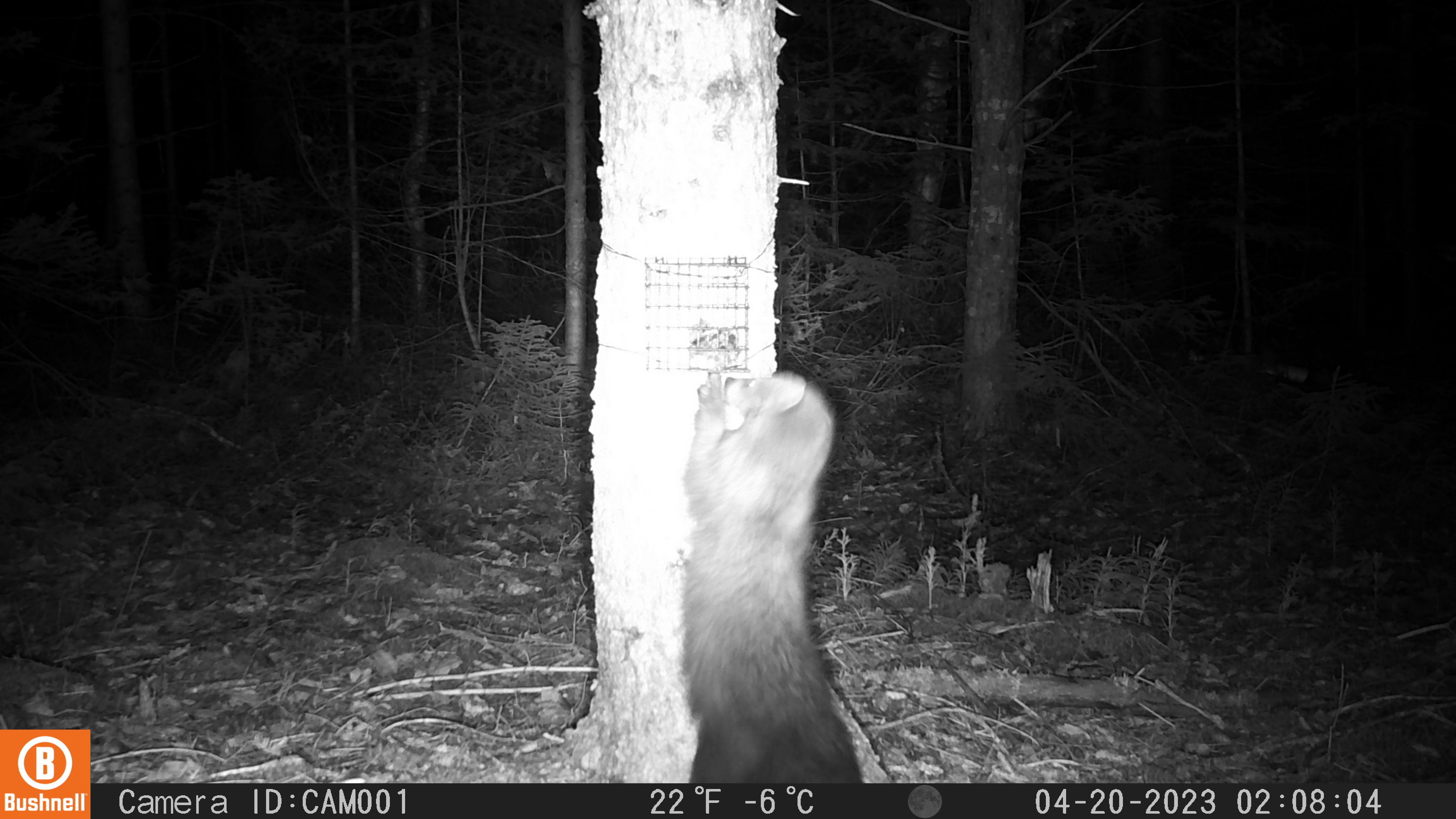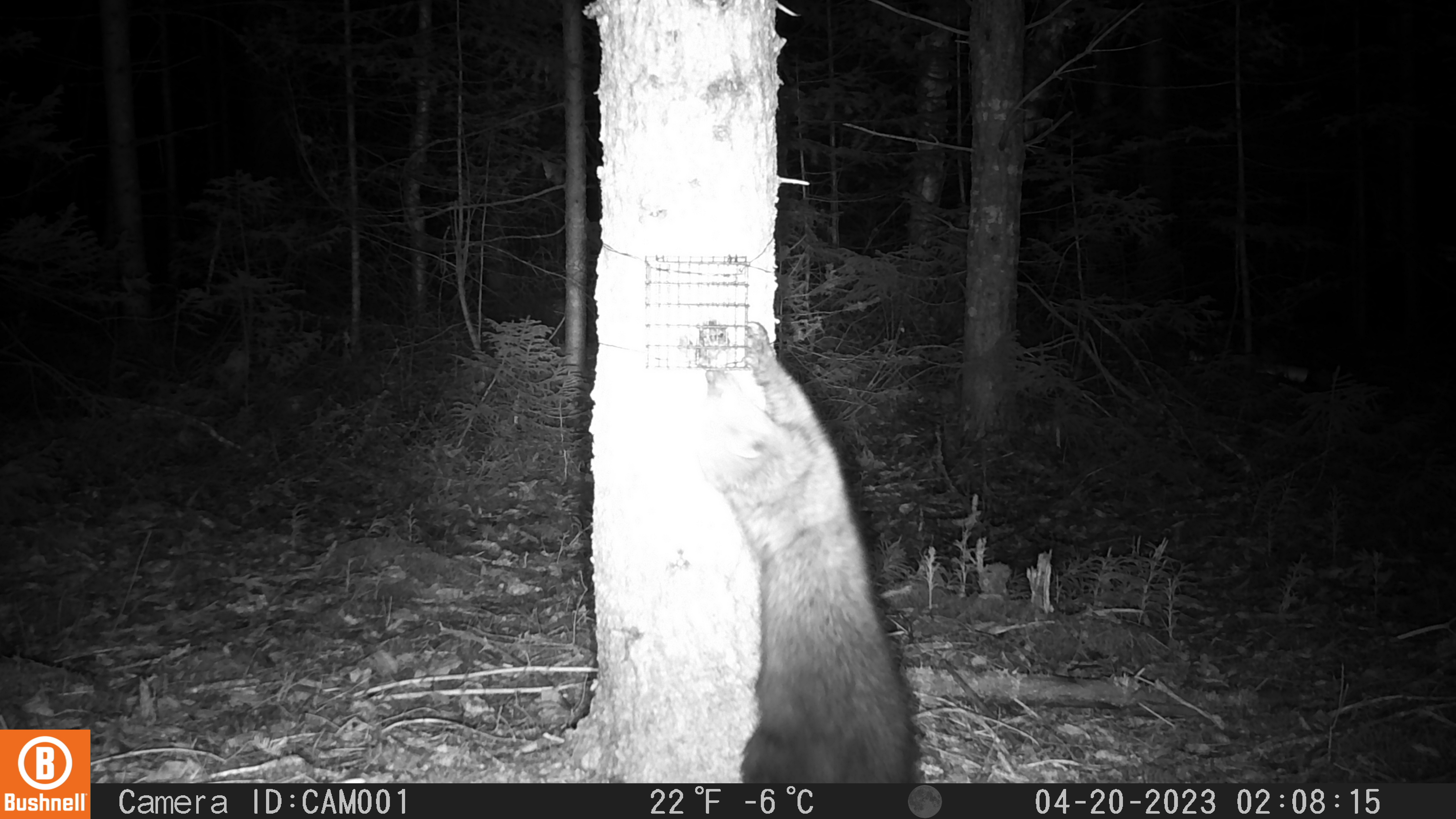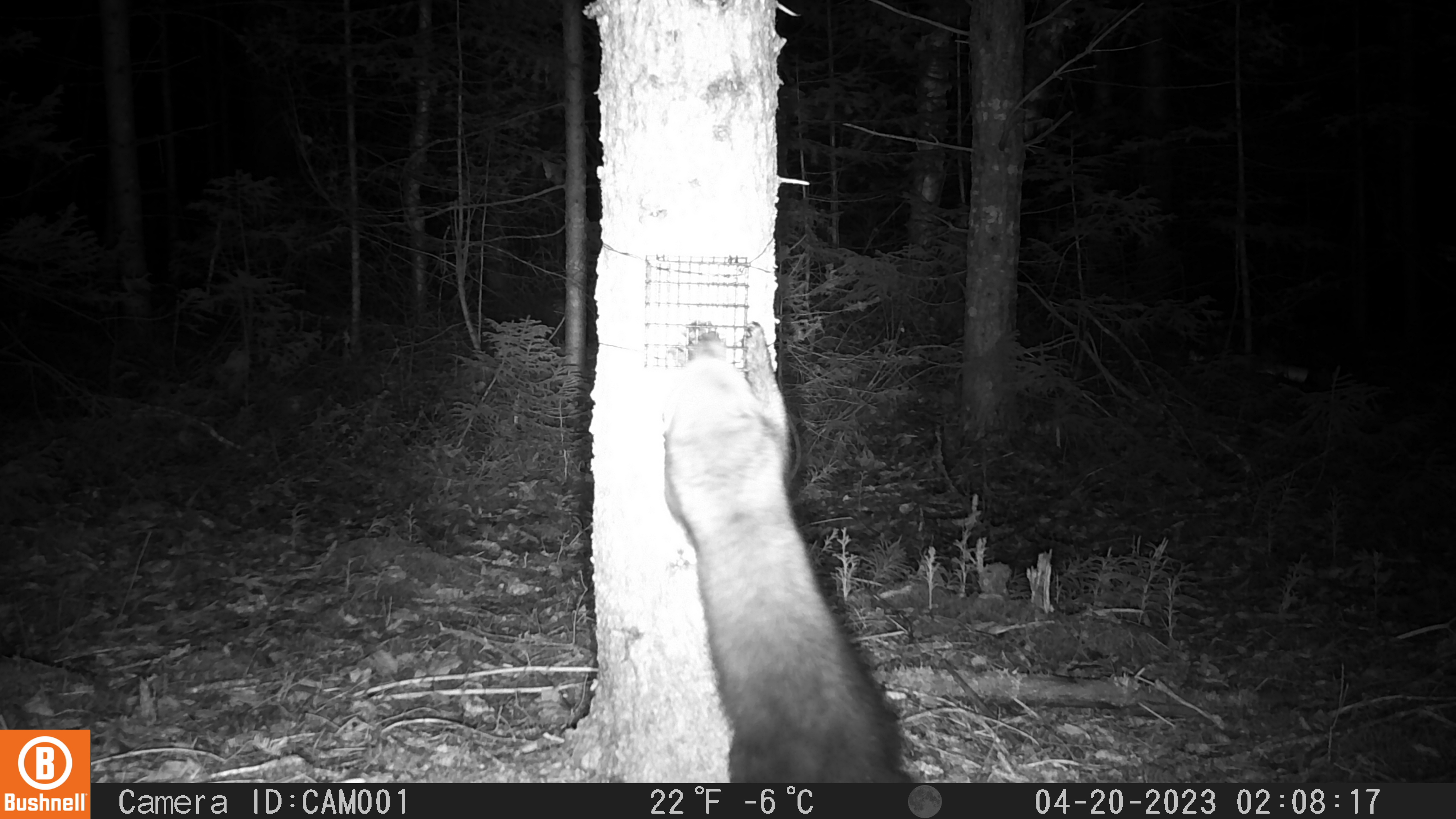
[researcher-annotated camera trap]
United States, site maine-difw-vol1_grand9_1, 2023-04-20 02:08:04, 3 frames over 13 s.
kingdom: Animalia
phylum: Chordata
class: Mammalia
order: Carnivora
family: Mustelidae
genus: Pekania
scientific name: Pekania pennanti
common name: fisher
Fisher (Pekania pennanti).